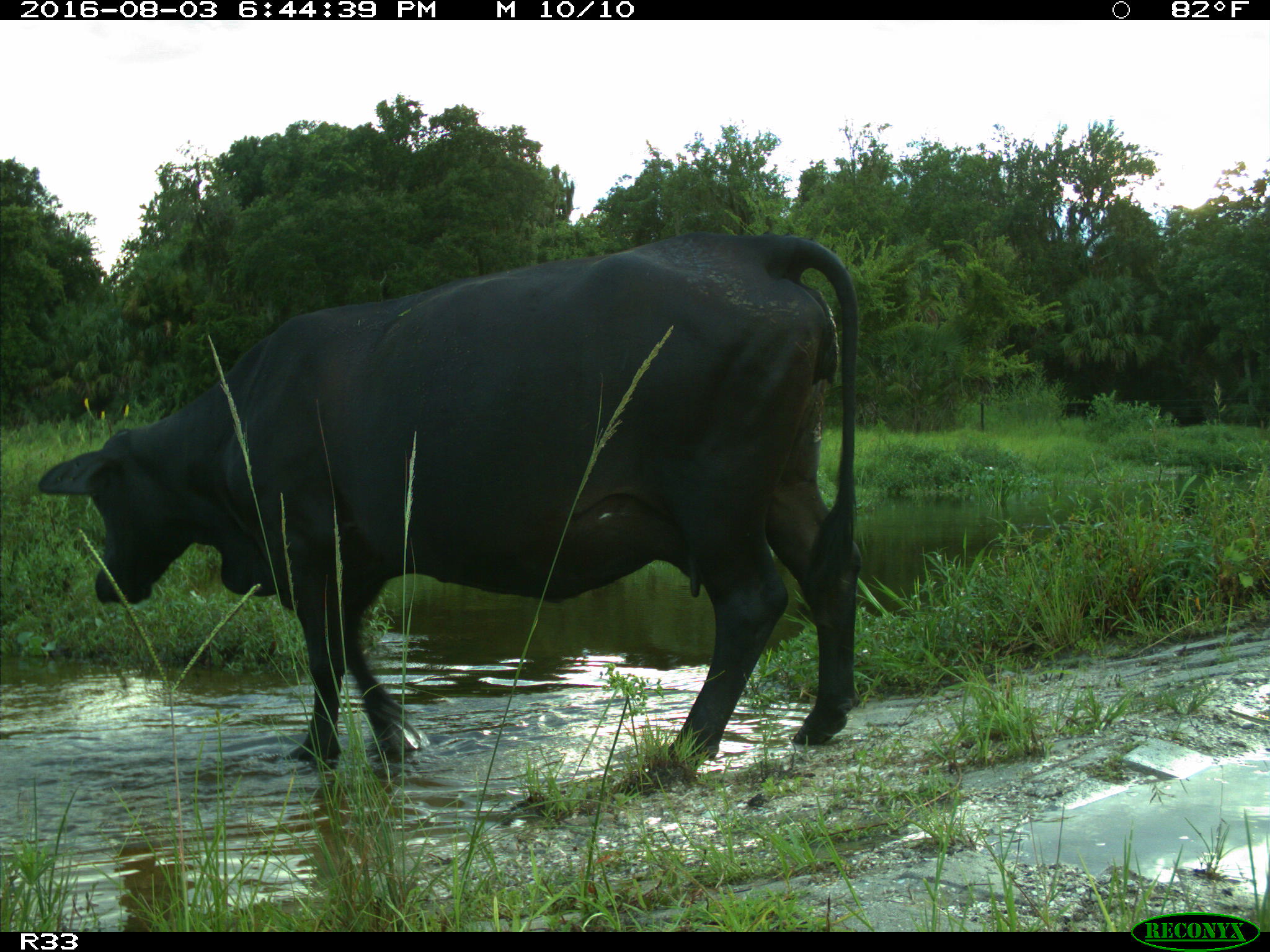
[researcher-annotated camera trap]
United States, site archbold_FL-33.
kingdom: Animalia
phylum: Chordata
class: Mammalia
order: Artiodactyla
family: Bovidae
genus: Bos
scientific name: Bos taurus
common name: domestic cow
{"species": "Bos taurus (domestic cow)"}